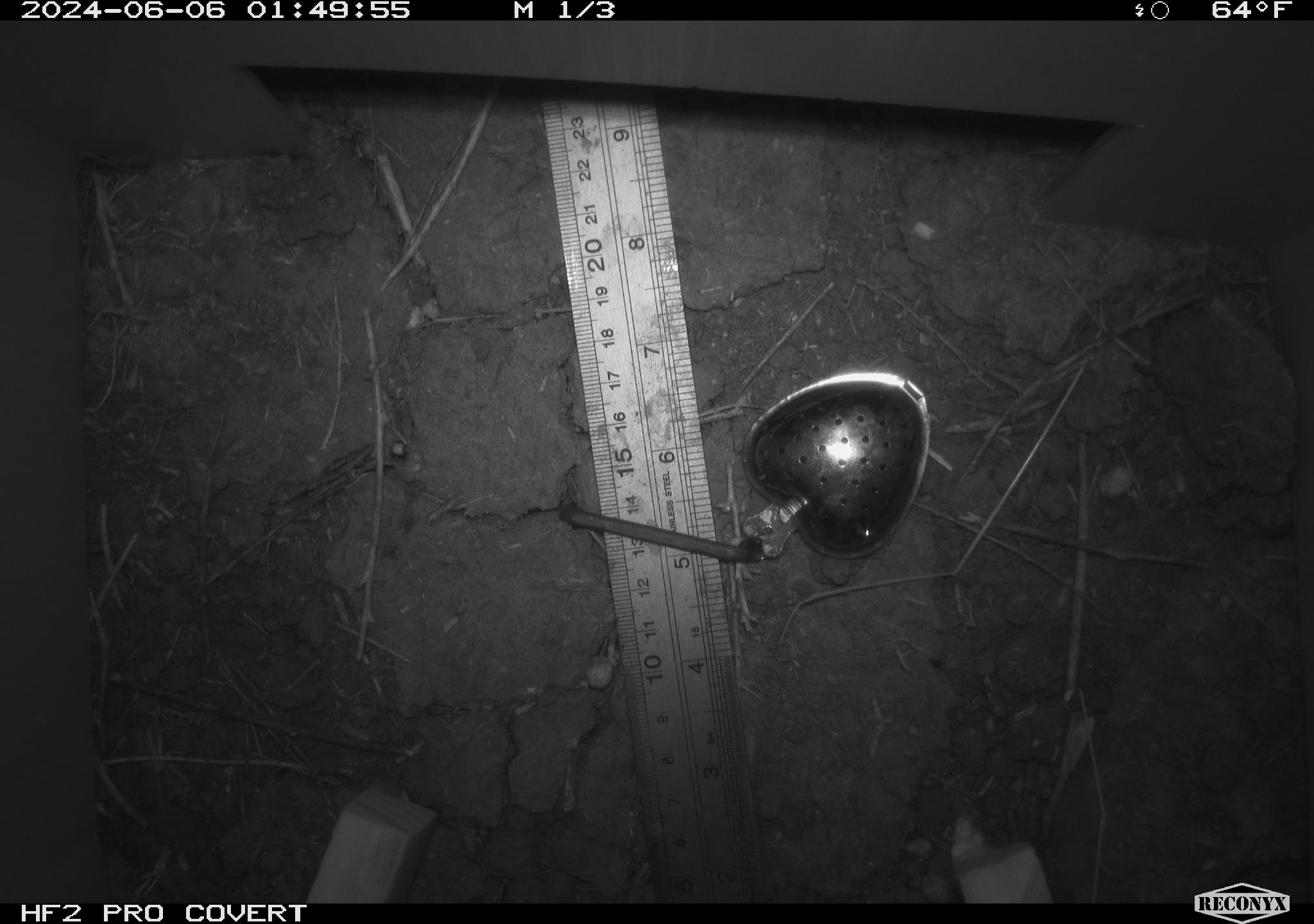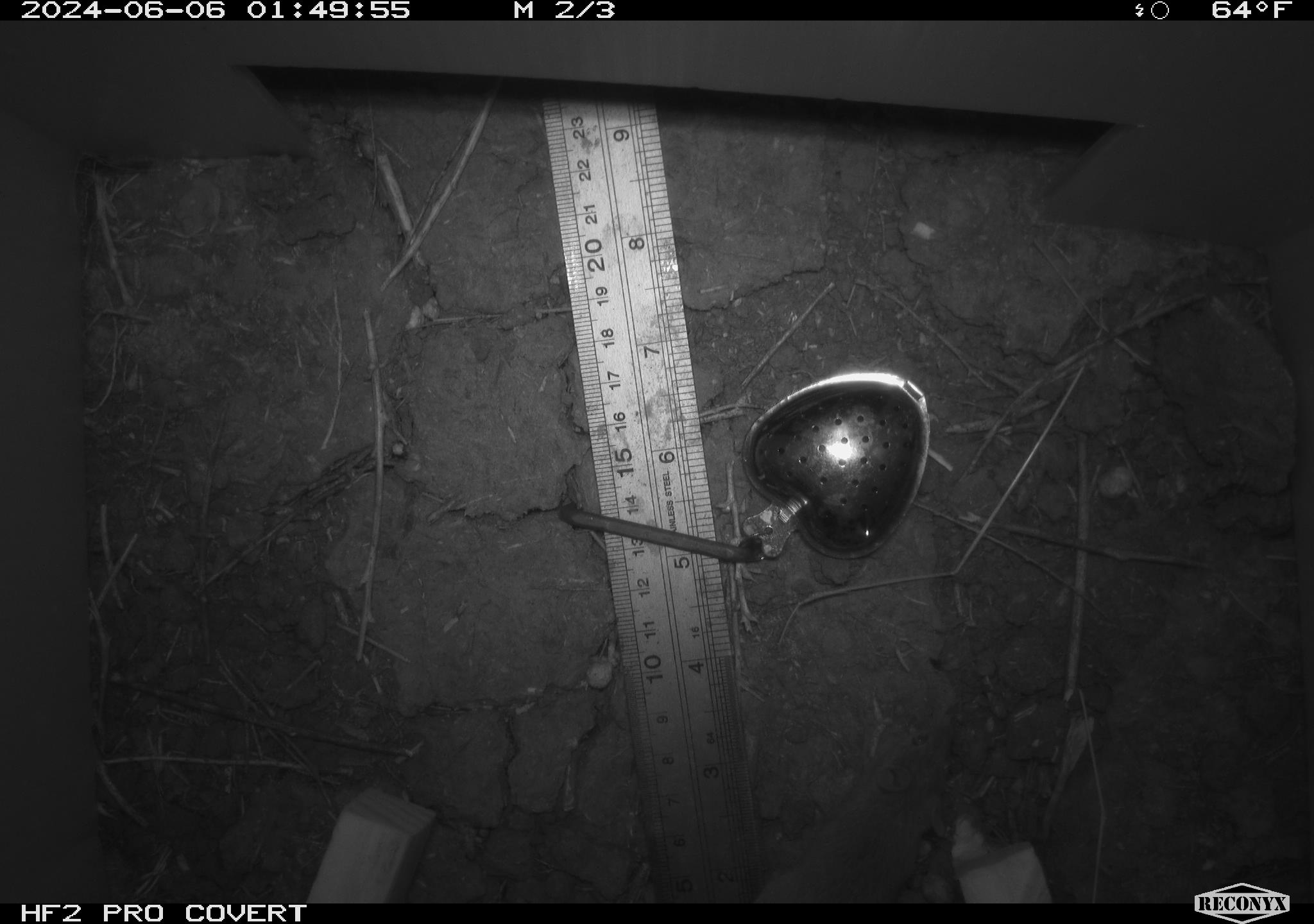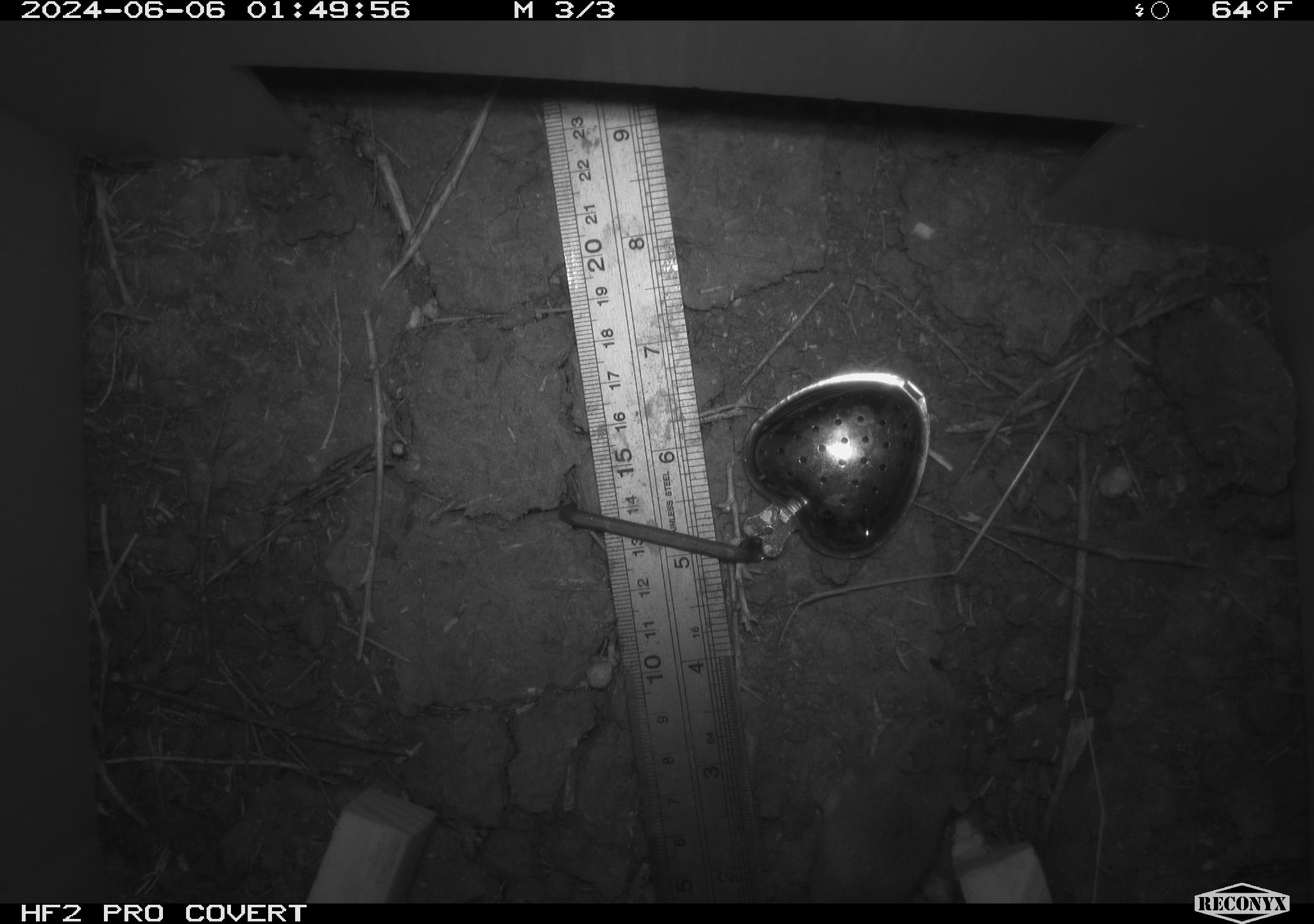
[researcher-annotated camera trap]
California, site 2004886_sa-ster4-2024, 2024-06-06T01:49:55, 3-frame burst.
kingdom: Animalia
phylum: Chordata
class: Mammalia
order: Rodentia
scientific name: Rodentia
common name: mouse species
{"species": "mouse species (Rodentia)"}